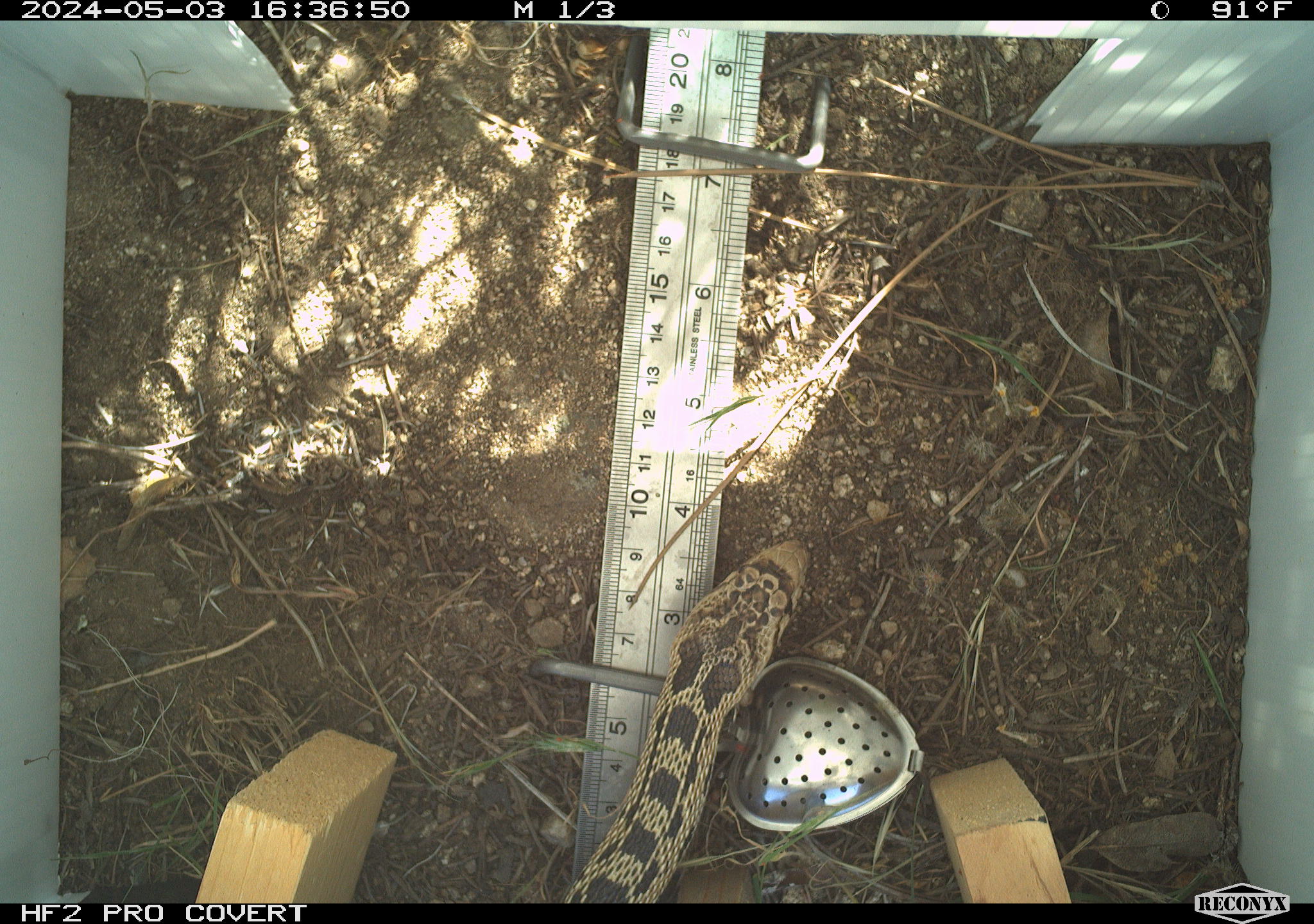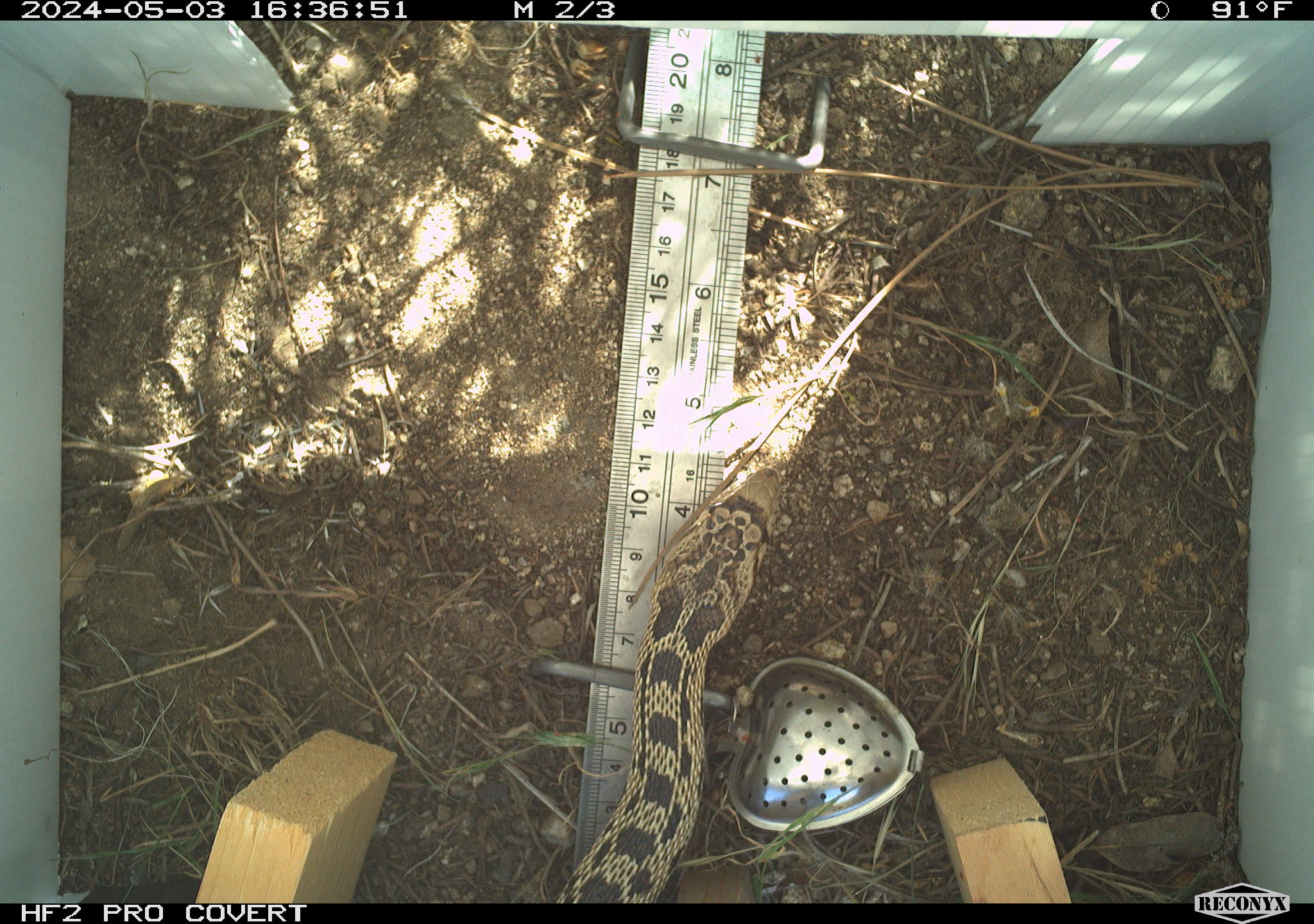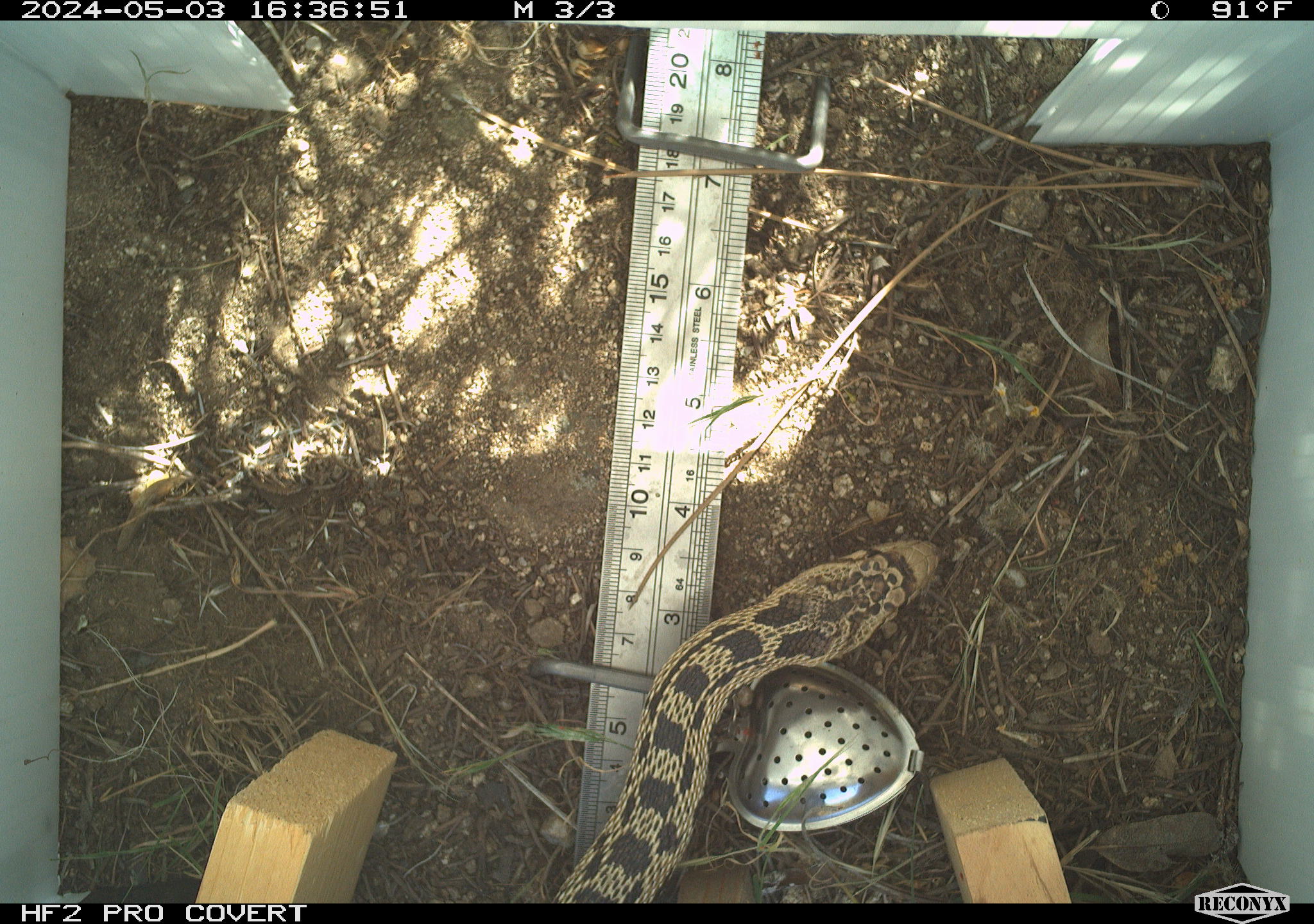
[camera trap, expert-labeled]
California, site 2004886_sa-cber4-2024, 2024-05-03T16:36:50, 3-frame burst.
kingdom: Animalia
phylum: Chordata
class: Reptilia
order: Squamata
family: Colubridae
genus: Pituophis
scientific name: Pituophis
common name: bullsnakes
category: pituophis species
Pituophis species (bullsnakes) (Pituophis).